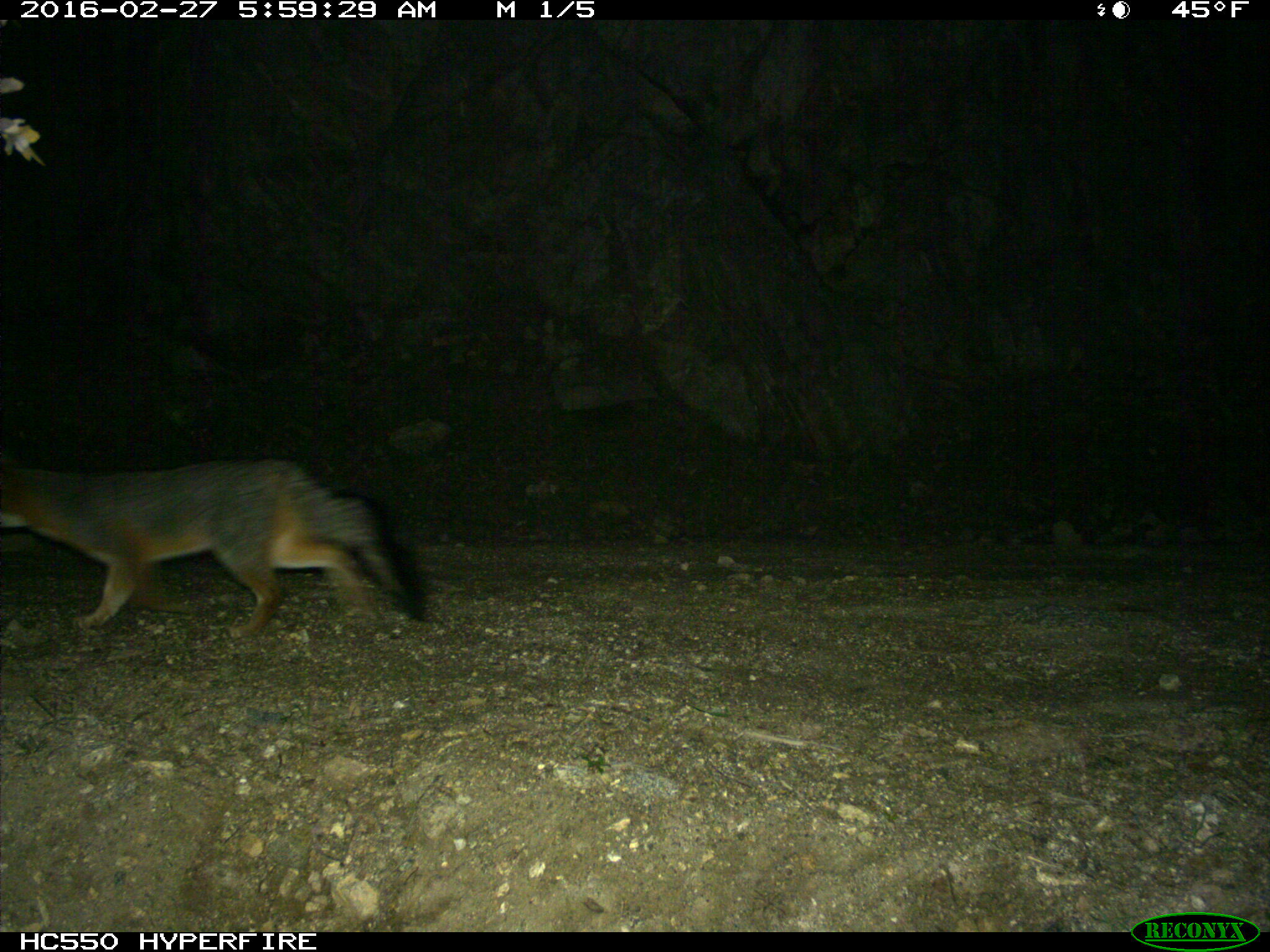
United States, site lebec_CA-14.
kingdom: Animalia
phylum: Chordata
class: Mammalia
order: Carnivora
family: Canidae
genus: Urocyon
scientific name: Urocyon cinereoargenteus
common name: gray fox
Urocyon cinereoargenteus (gray fox).